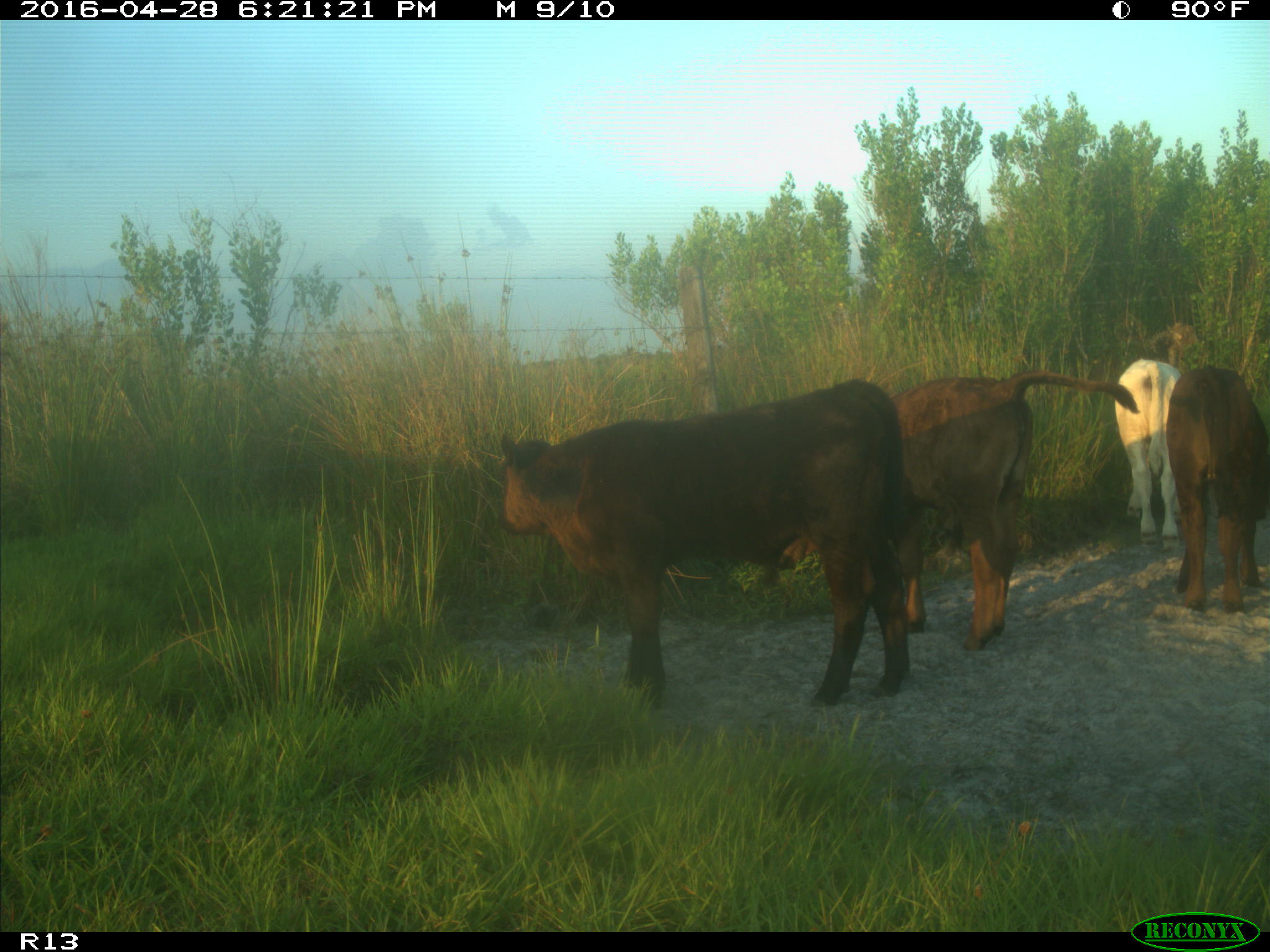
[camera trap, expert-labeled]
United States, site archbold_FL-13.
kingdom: Animalia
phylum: Chordata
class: Mammalia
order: Artiodactyla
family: Bovidae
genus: Bos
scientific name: Bos taurus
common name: domestic cow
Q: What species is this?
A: Bos taurus (domestic cow).